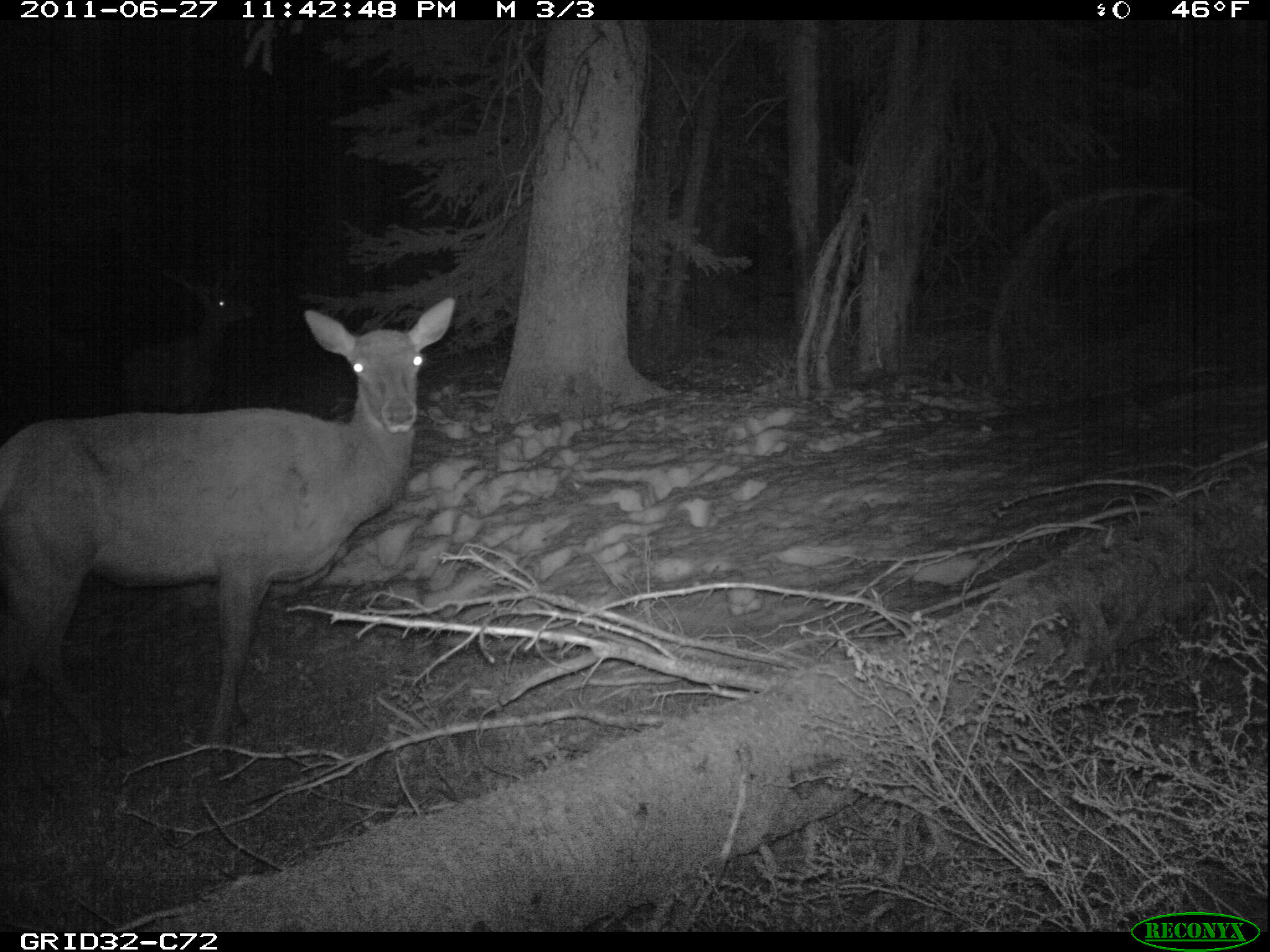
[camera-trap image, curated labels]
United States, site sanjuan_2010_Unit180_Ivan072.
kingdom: Animalia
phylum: Chordata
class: Mammalia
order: Artiodactyla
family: Cervidae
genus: Cervus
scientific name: Cervus elaphus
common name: red deer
Cervus elaphus (red deer).